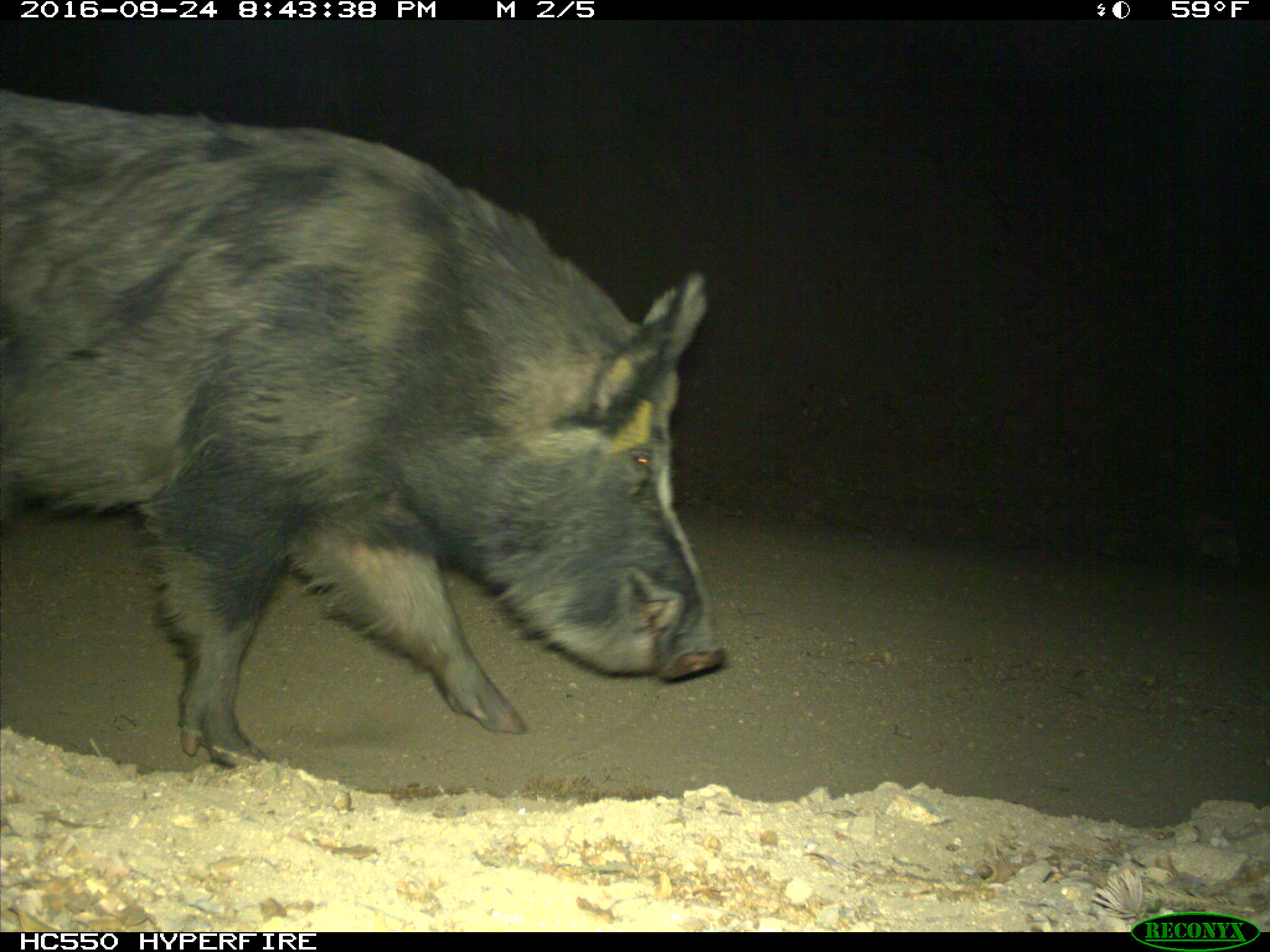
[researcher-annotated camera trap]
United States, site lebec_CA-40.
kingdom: Animalia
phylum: Chordata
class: Mammalia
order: Artiodactyla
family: Suidae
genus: Sus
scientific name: Sus scrofa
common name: wild boar